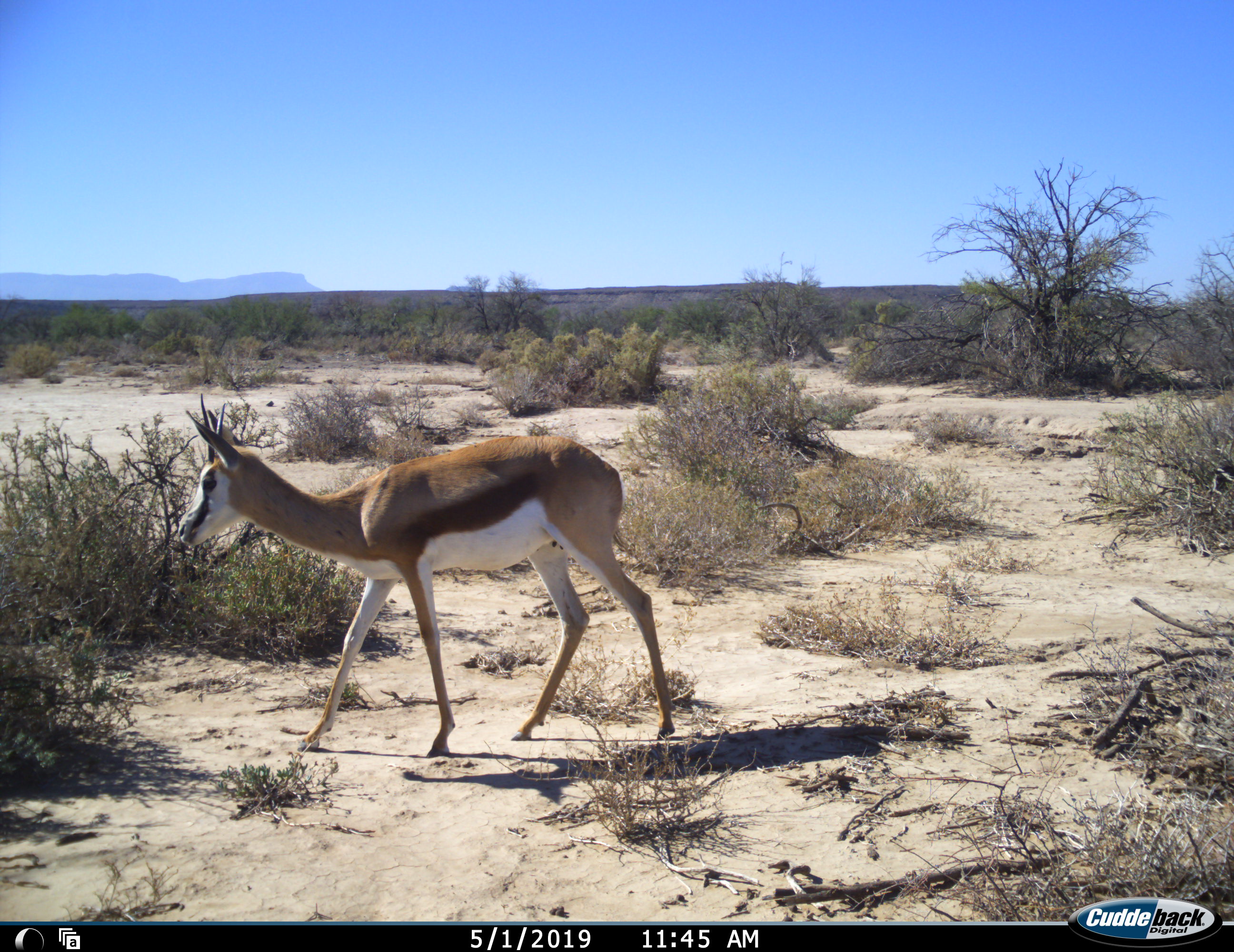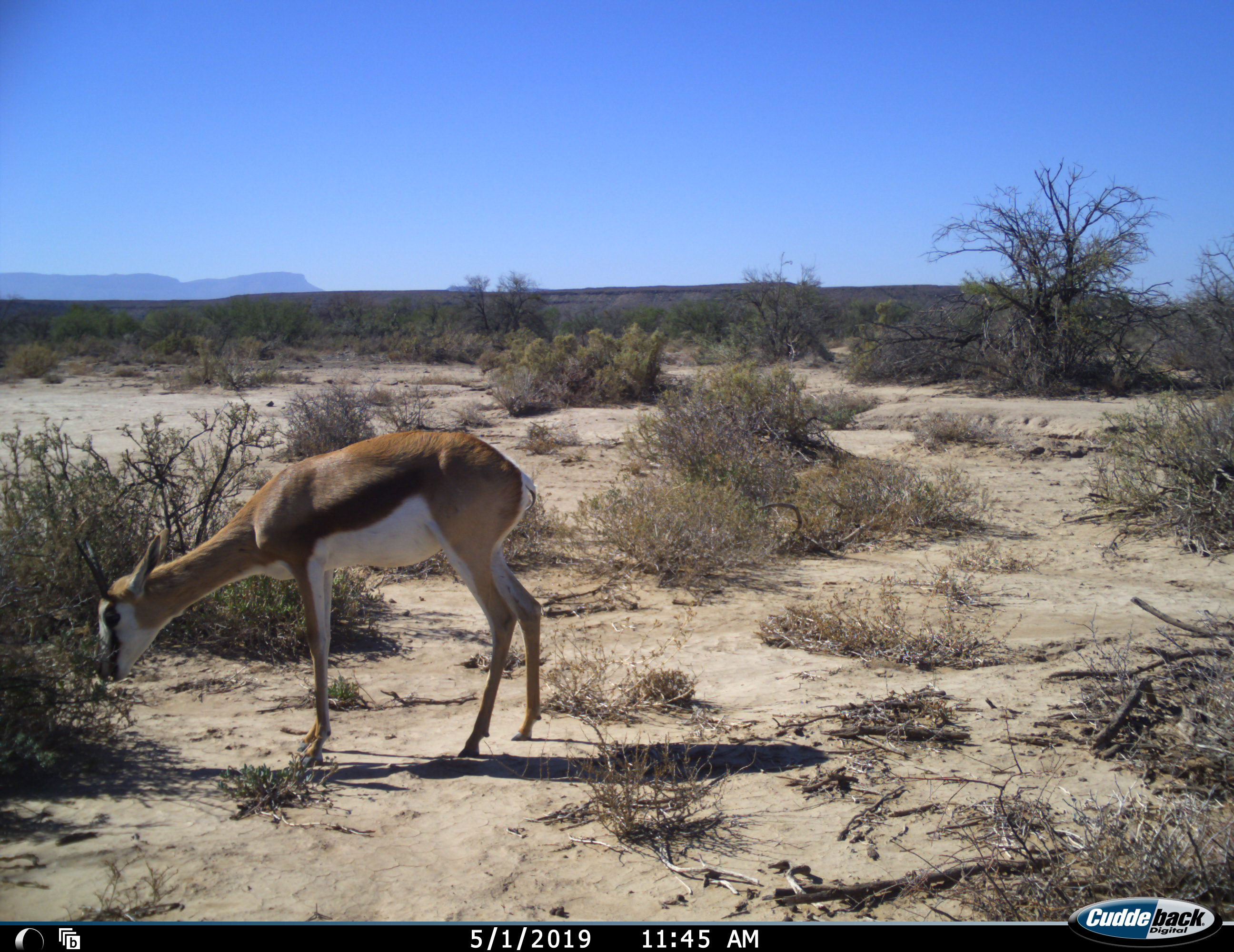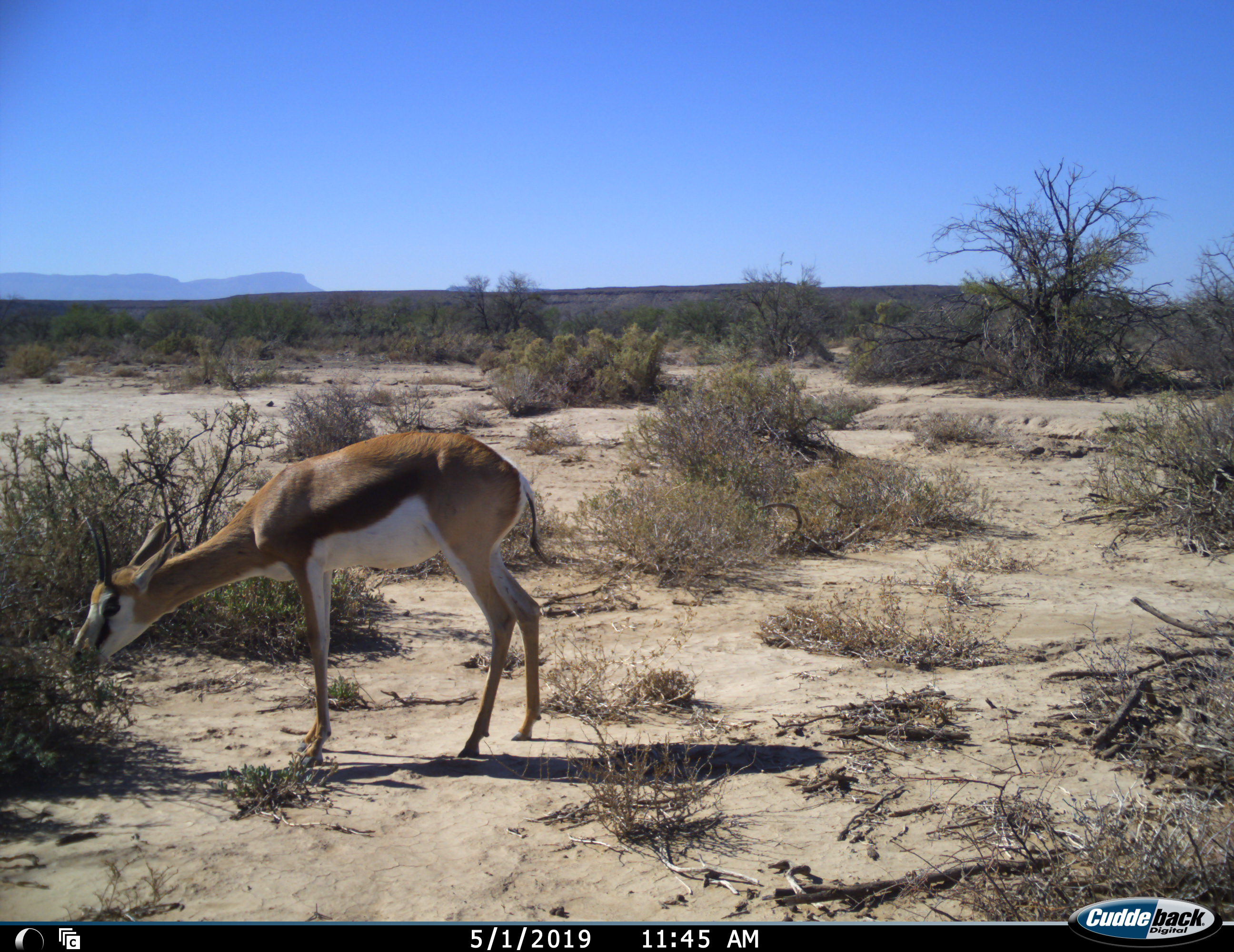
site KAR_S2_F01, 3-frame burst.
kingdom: Animalia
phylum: Chordata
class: Mammalia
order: Artiodactyla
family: Bovidae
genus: Antidorcas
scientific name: Antidorcas marsupialis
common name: springbok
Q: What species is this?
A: Springbok (Antidorcas marsupialis).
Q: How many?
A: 1.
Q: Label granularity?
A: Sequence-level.